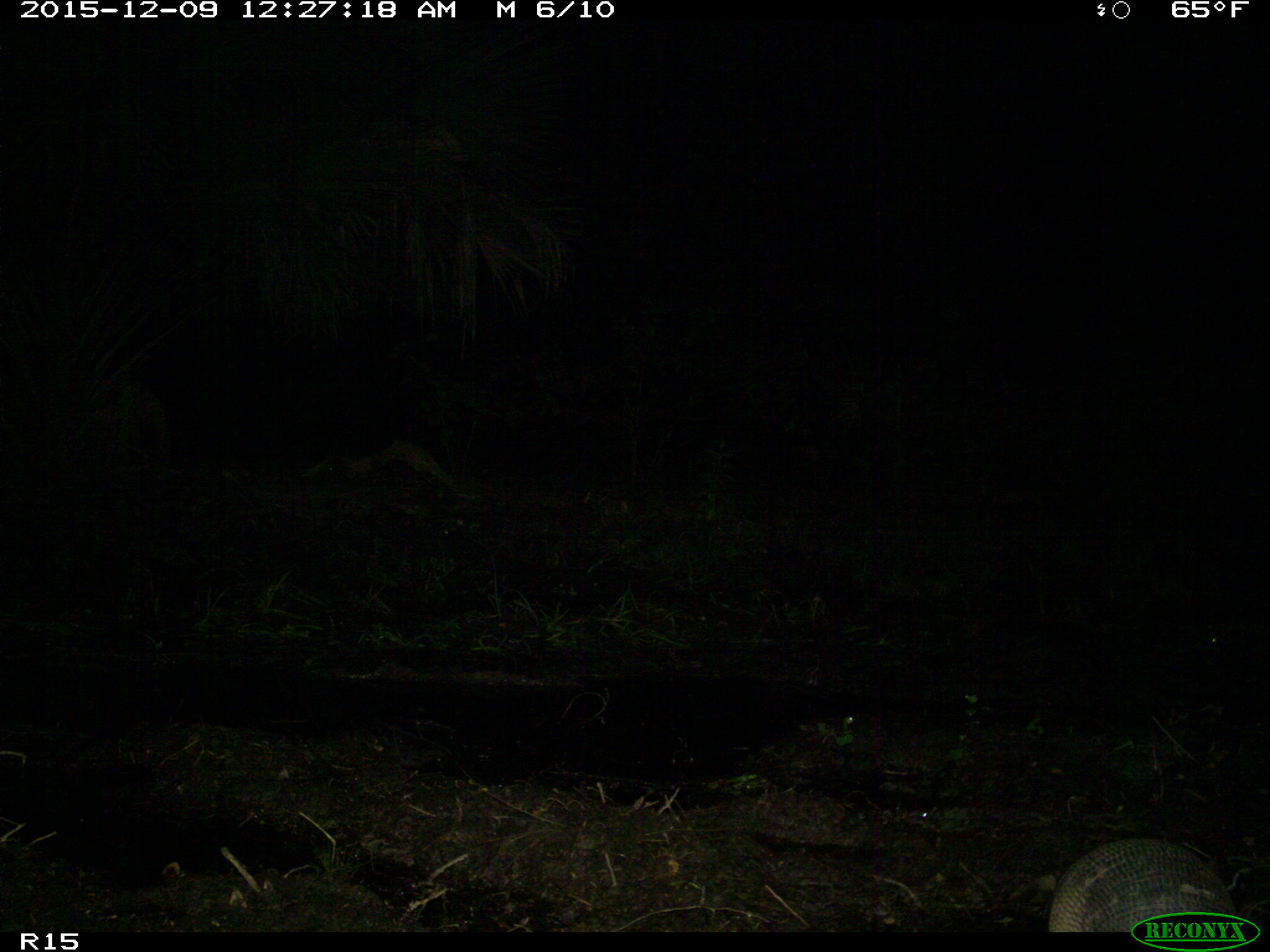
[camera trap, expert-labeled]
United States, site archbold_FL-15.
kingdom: Animalia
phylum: Chordata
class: Mammalia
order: Cingulata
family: Dasypodidae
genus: Dasypus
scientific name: Dasypus novemcinctus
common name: nine-banded armadillo